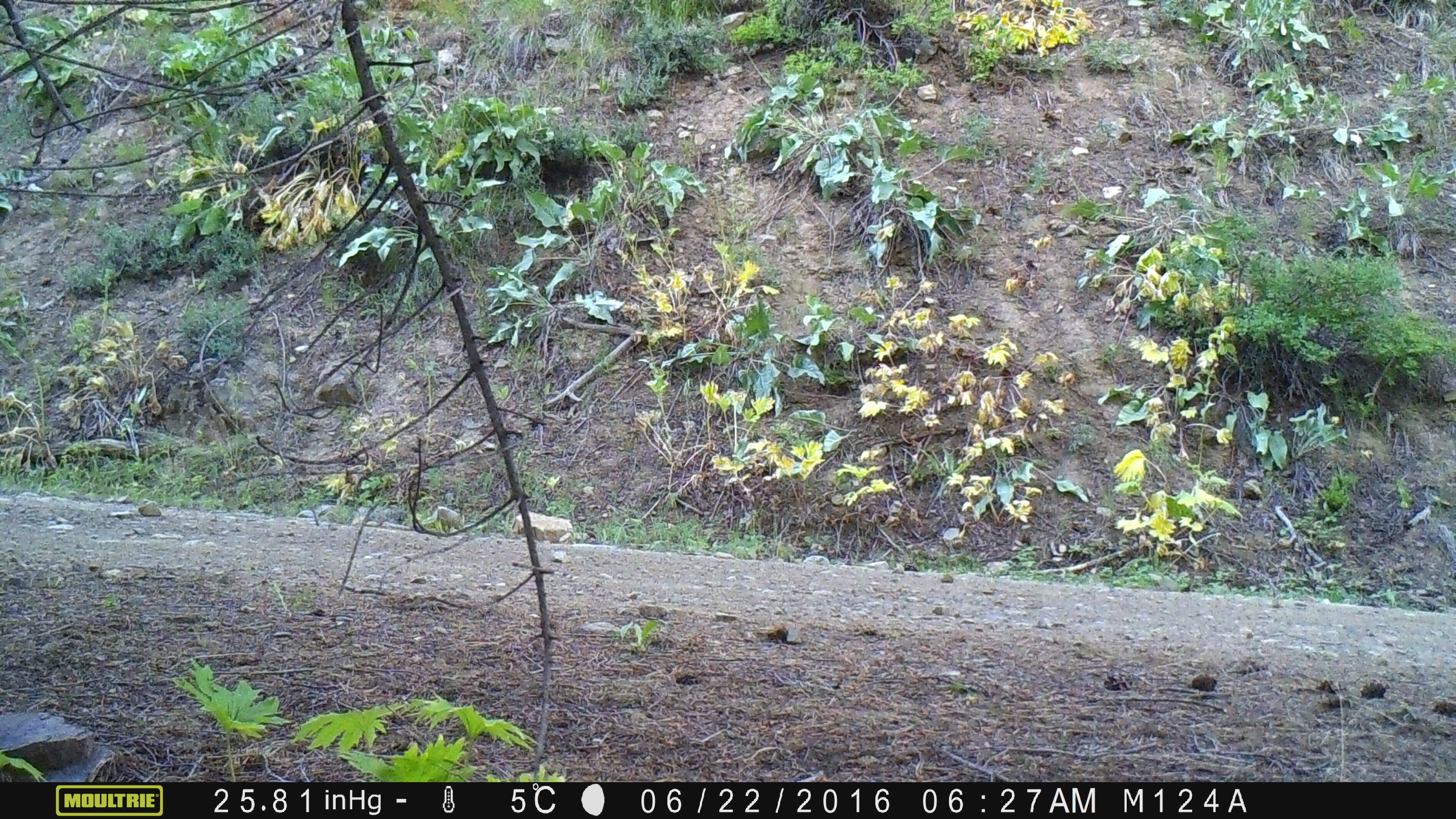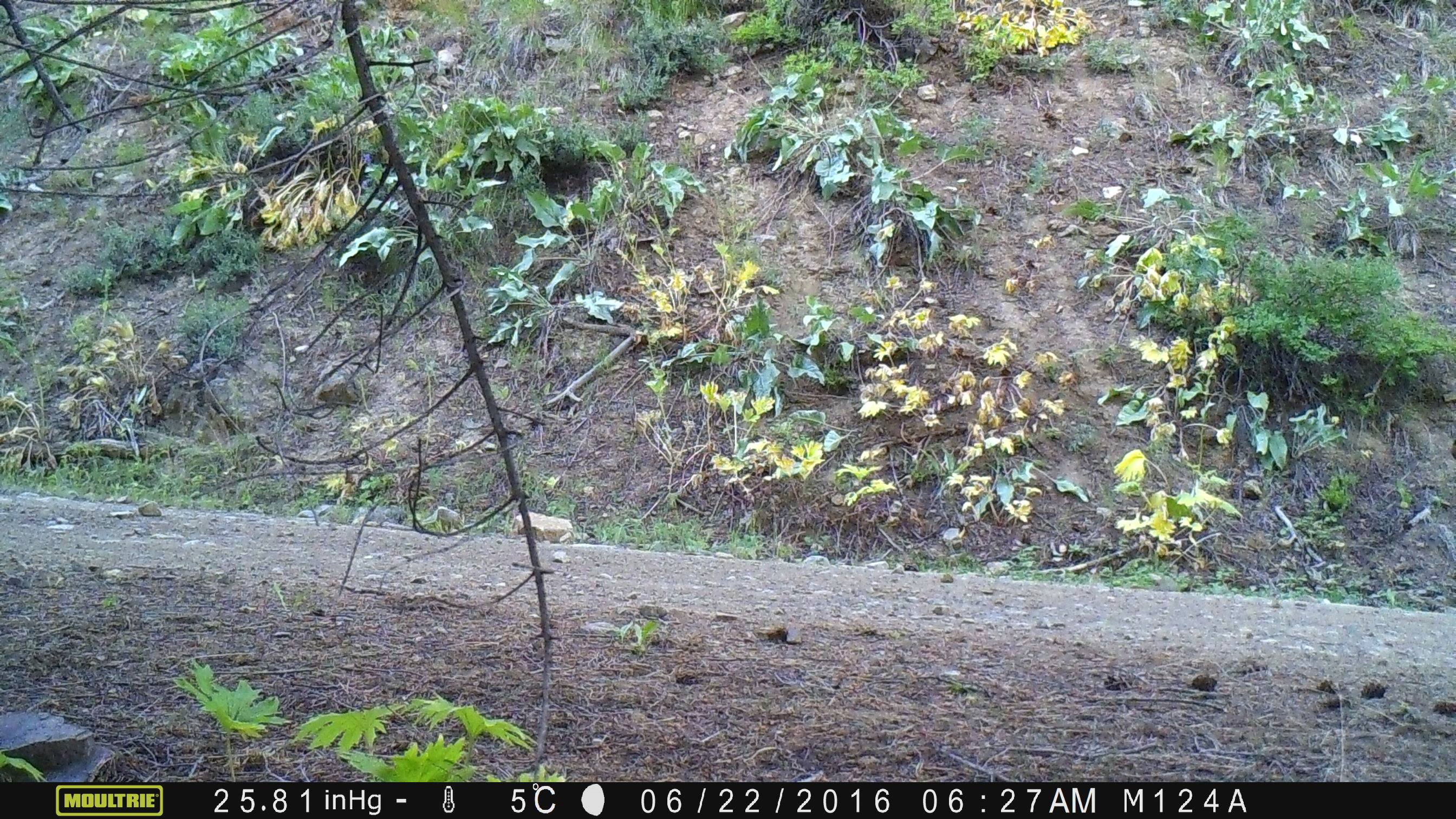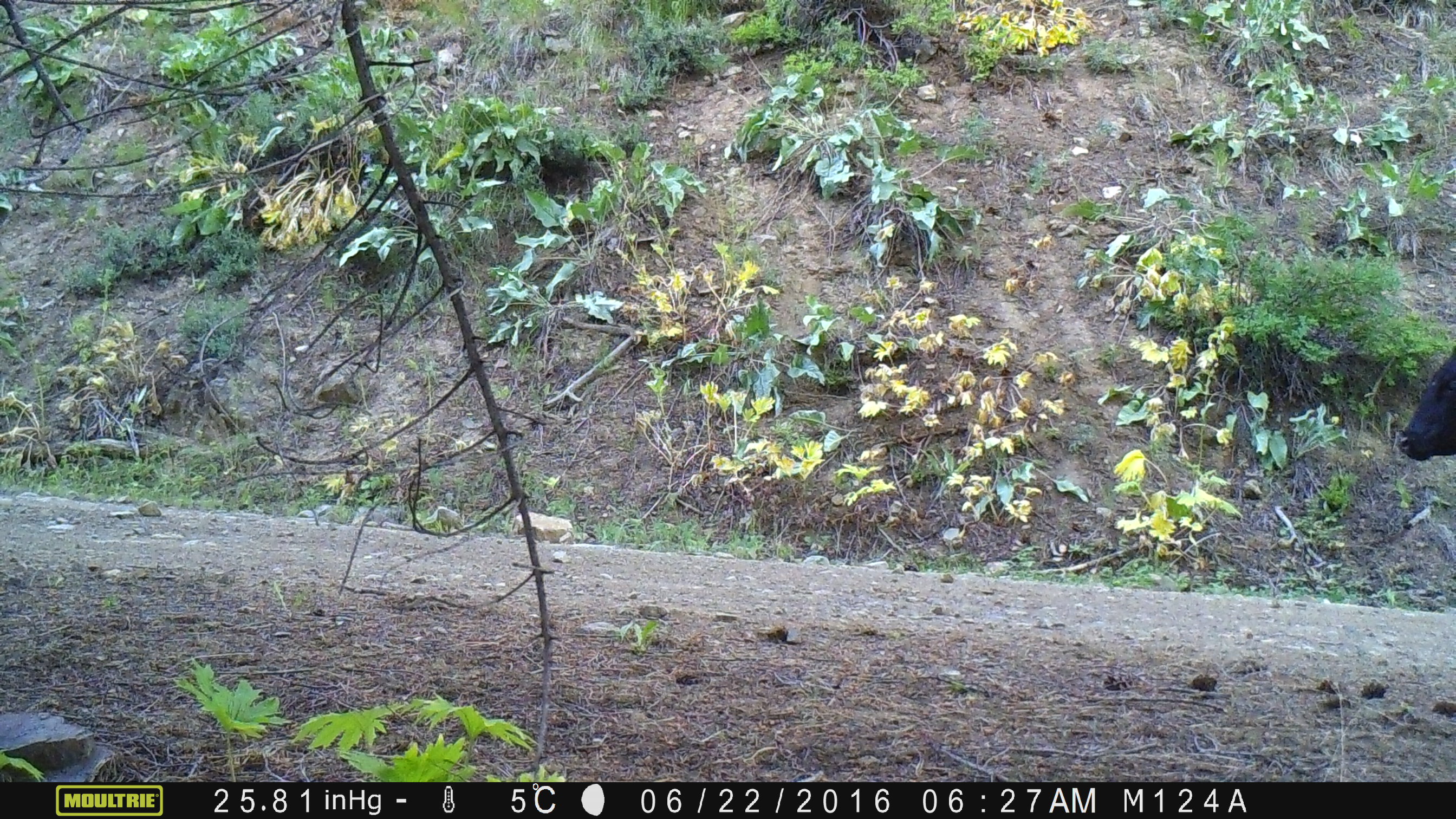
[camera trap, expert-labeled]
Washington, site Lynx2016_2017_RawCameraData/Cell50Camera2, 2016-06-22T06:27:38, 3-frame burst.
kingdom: Animalia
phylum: Chordata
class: Mammalia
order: Artiodactyla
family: Bovidae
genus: Bos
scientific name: Bos taurus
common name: domestic cattle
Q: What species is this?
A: Domestic cattle (Bos taurus).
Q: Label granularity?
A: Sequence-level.